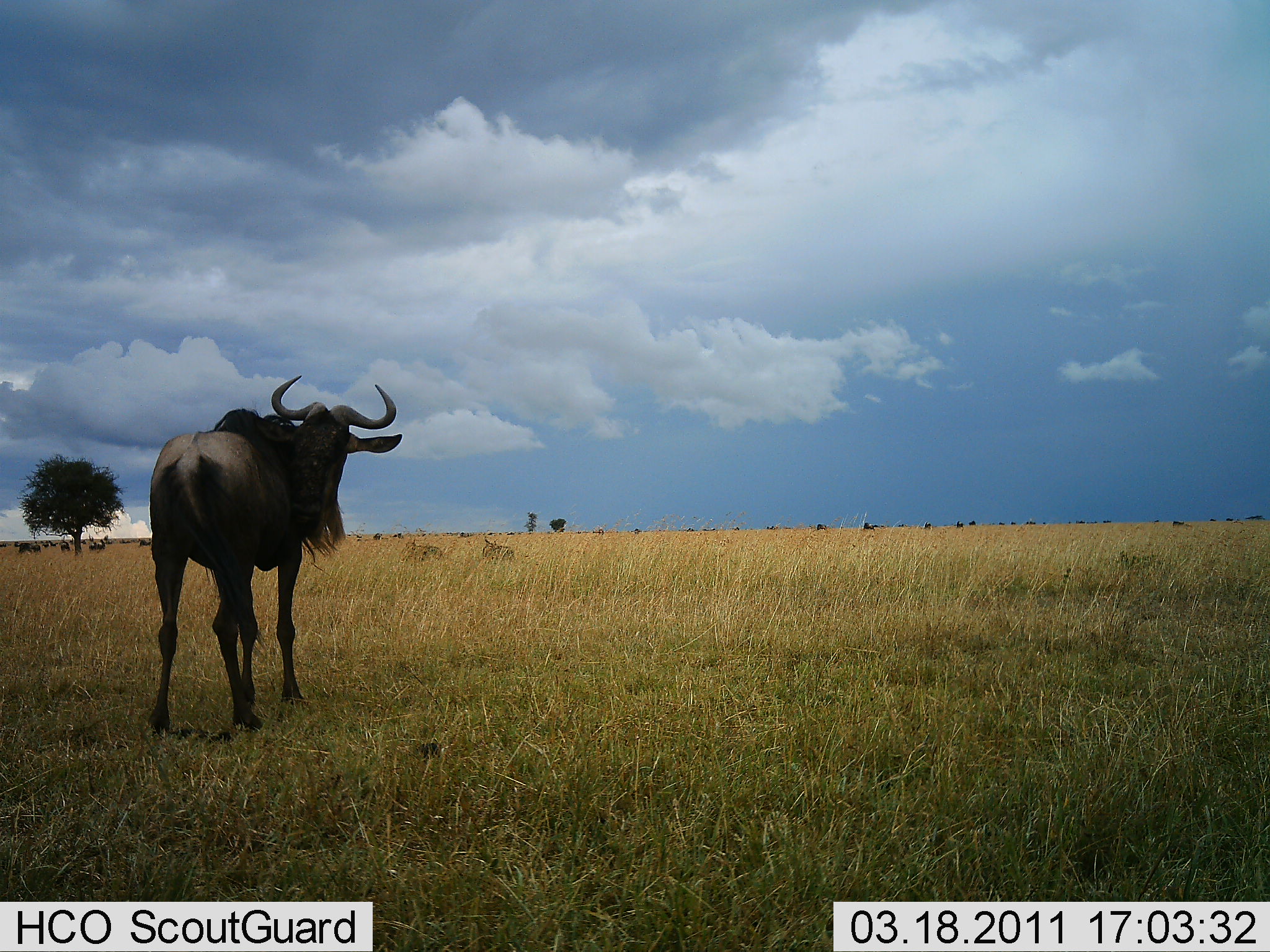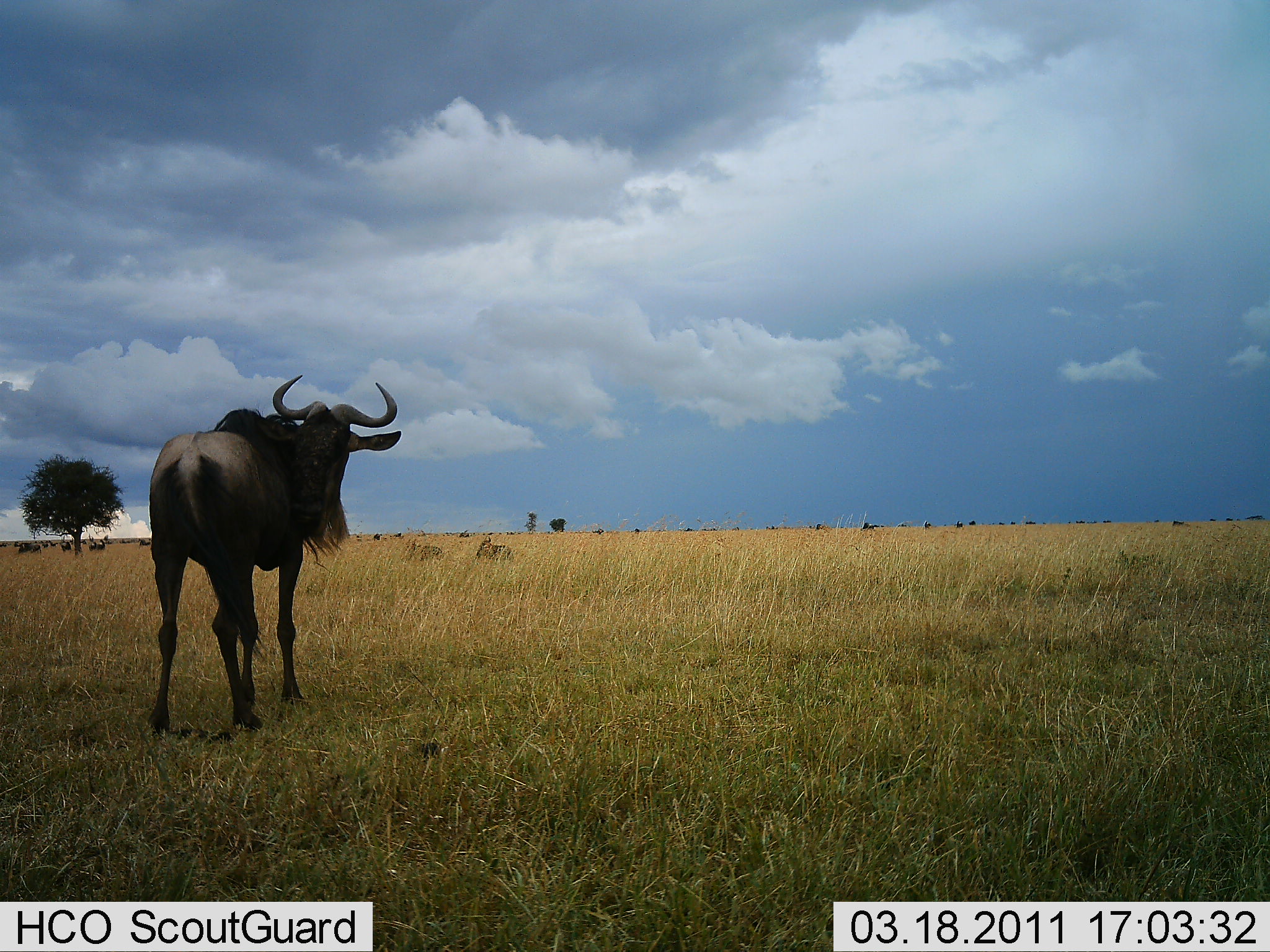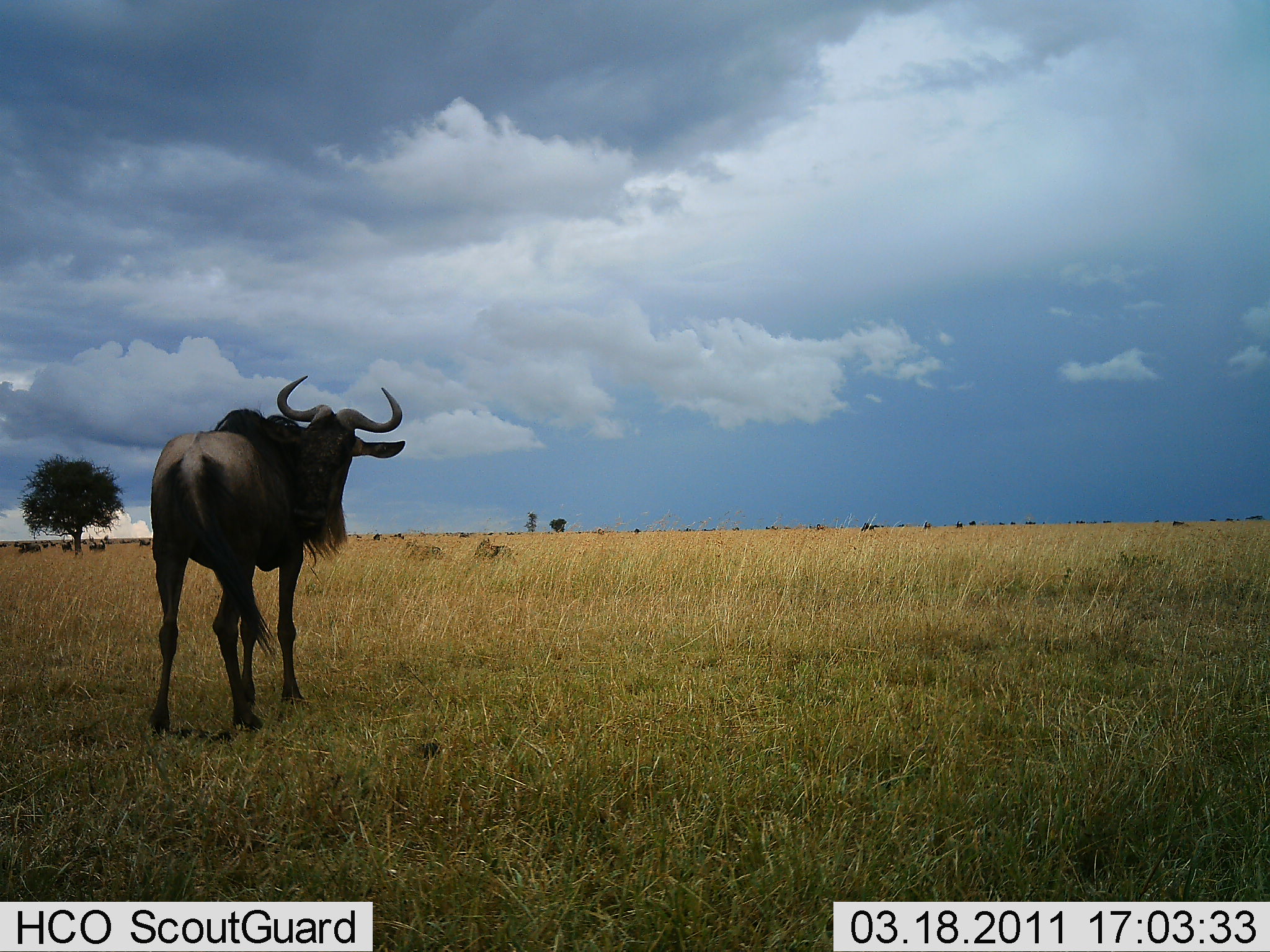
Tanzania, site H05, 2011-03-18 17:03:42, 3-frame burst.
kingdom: Animalia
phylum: Chordata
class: Mammalia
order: Artiodactyla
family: Bovidae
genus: Connochaetes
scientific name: Connochaetes taurinus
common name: blue wildebeest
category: wildebeest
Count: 1.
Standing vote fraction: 82%.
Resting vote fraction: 18%.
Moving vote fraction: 9%.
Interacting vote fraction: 0%.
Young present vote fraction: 0%.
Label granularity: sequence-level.